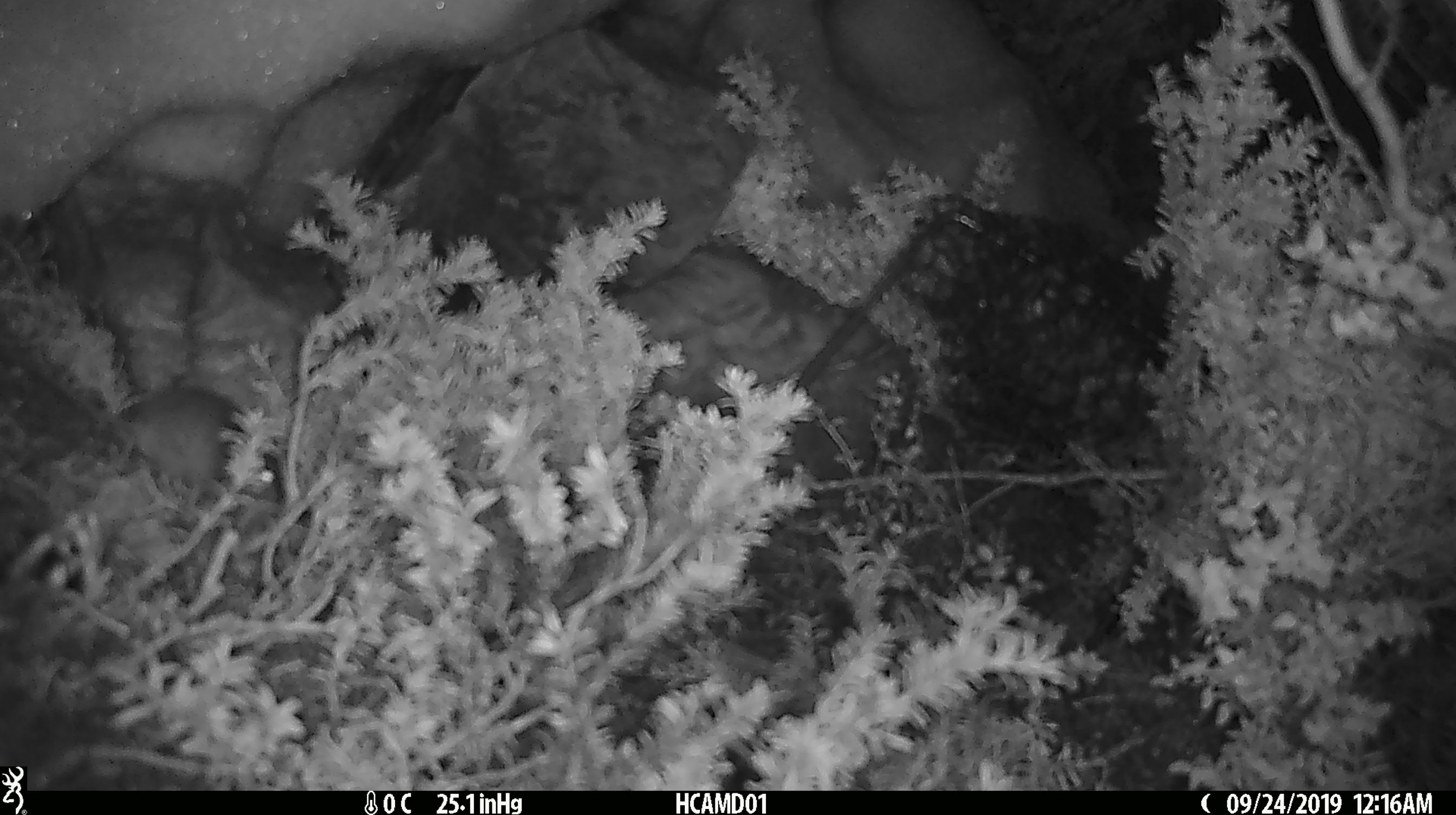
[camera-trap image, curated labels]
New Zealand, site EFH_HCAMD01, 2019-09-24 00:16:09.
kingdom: Animalia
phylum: Chordata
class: Mammalia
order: Rodentia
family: Muridae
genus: Mus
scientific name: Mus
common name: mouse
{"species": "mouse (Mus)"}